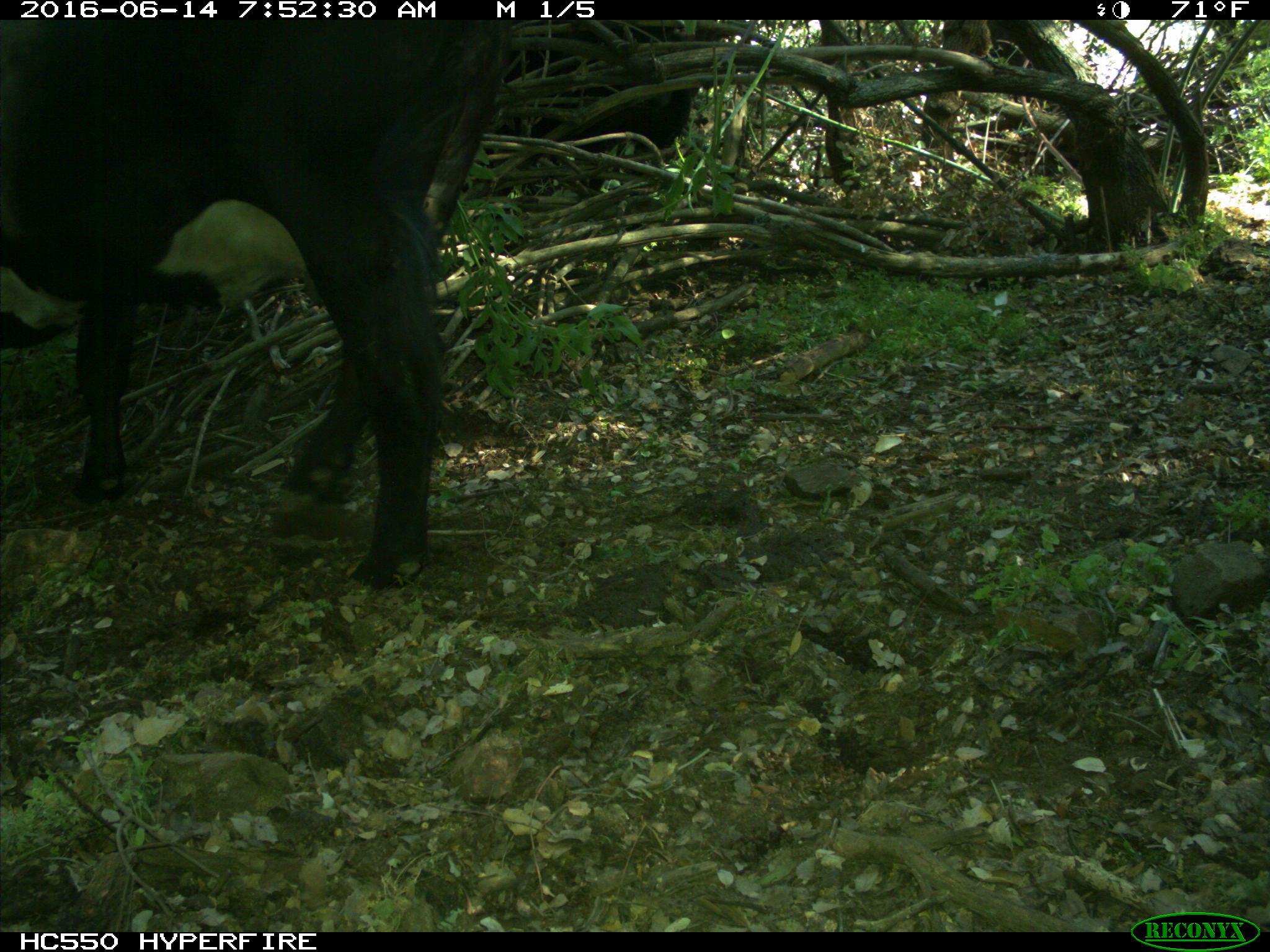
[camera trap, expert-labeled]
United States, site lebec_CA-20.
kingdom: Animalia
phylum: Chordata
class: Mammalia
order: Artiodactyla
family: Bovidae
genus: Bos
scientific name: Bos taurus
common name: domestic cow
Bos taurus (domestic cow).